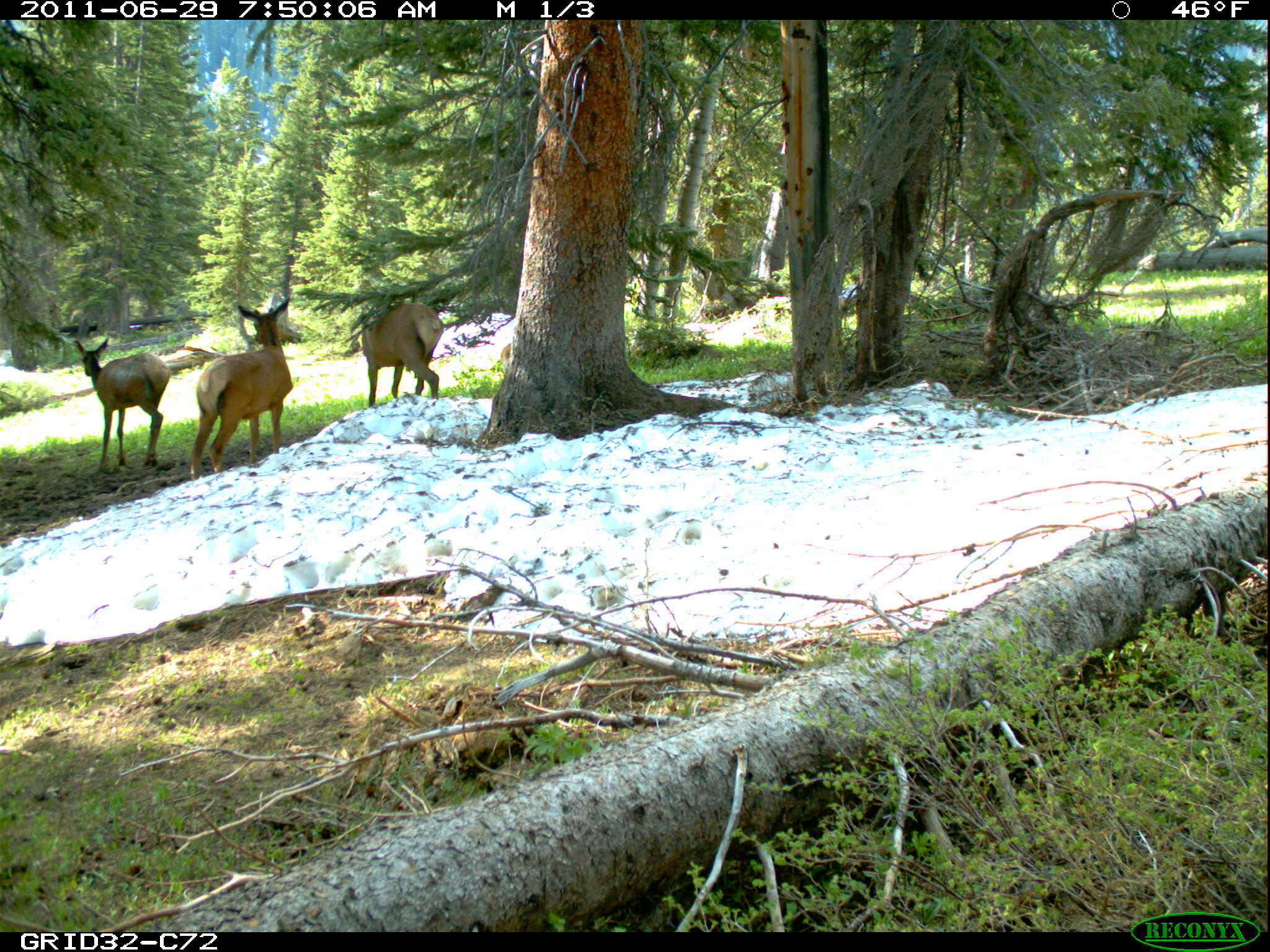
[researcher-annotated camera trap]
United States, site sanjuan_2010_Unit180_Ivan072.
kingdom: Animalia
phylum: Chordata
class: Mammalia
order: Artiodactyla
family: Cervidae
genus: Cervus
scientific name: Cervus elaphus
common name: red deer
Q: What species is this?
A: Cervus elaphus (red deer).